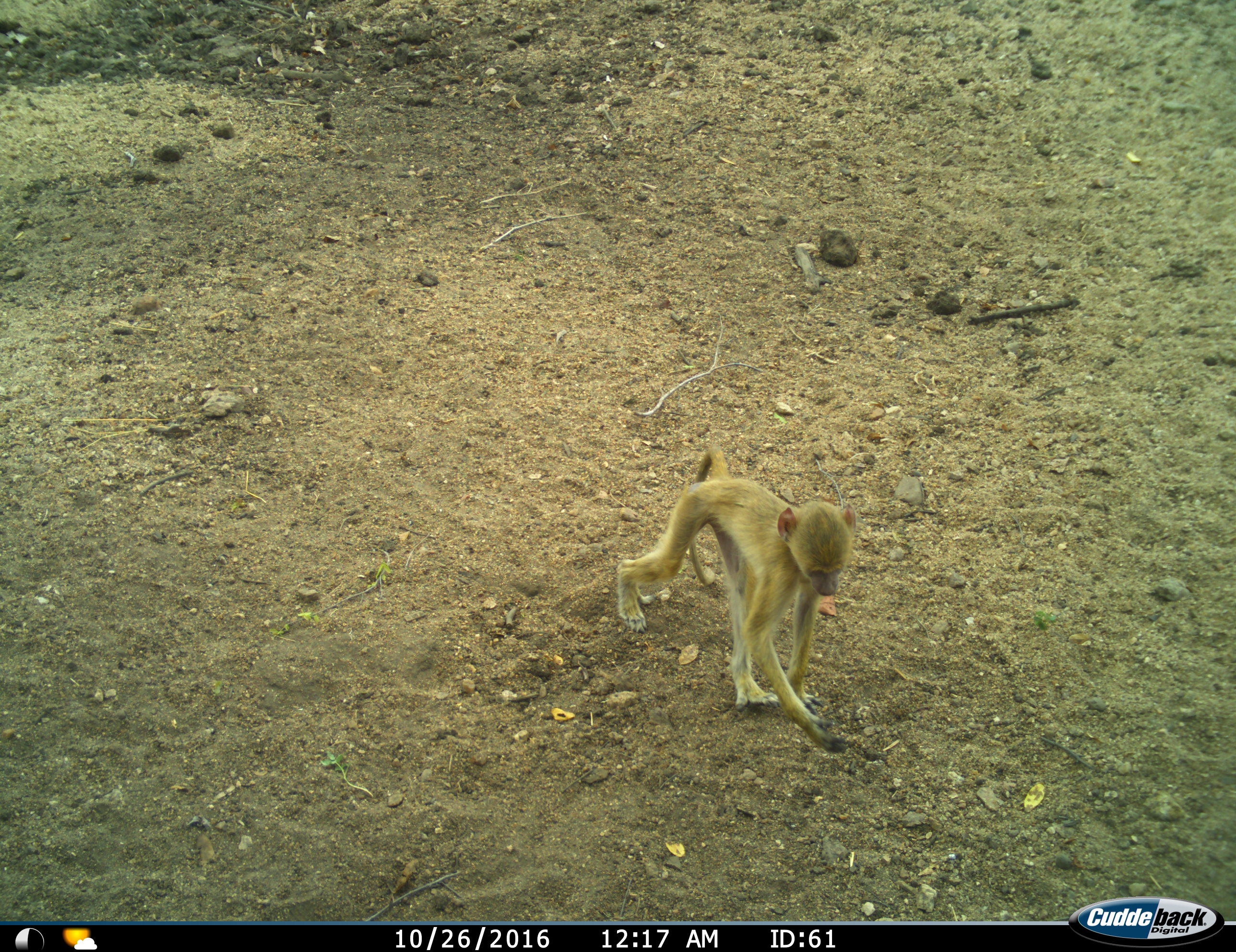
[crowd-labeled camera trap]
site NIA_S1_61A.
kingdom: Animalia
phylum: Chordata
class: Mammalia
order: Primates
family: Cercopithecidae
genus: Papio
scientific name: Papio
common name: baboon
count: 1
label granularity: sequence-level